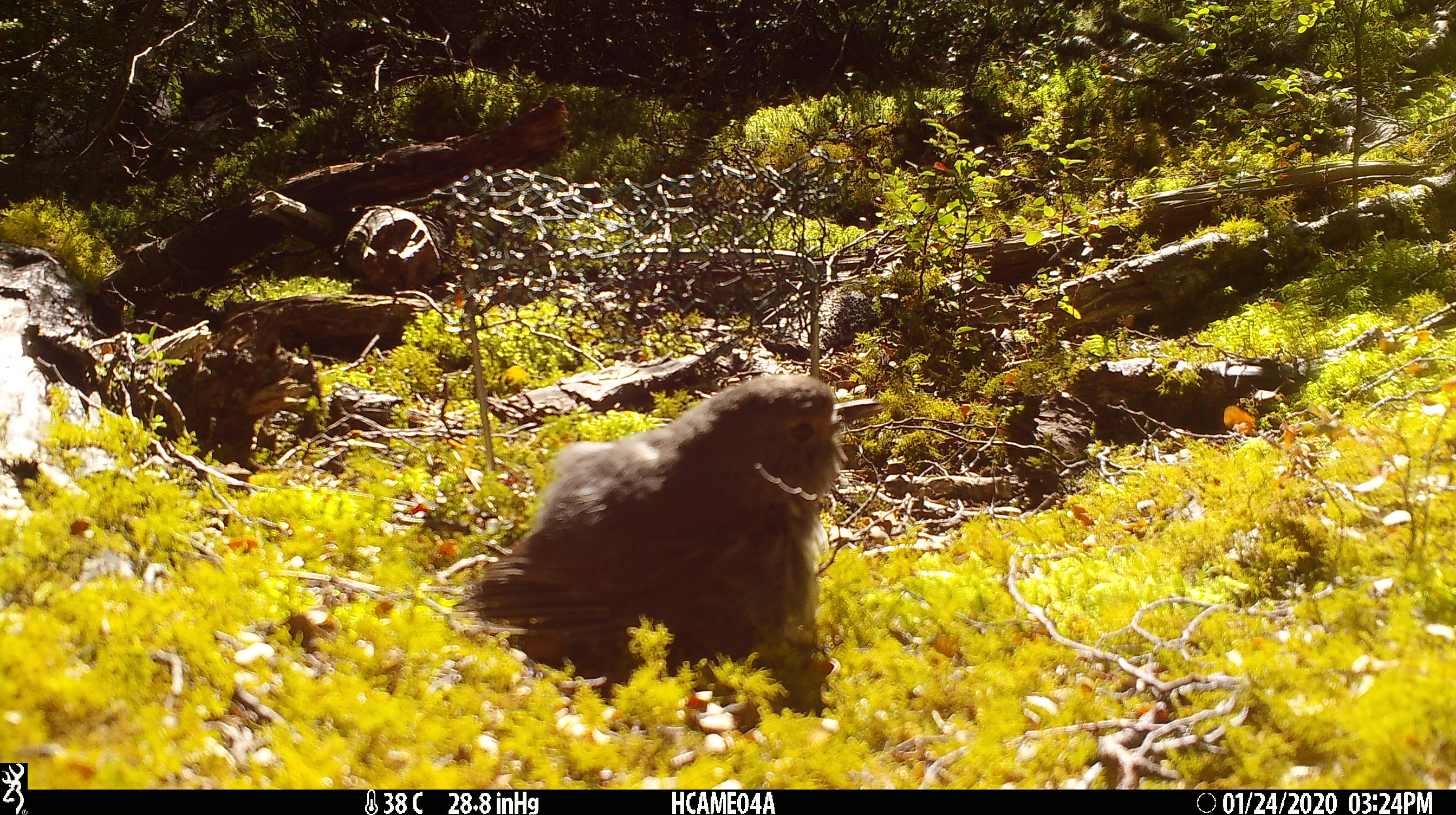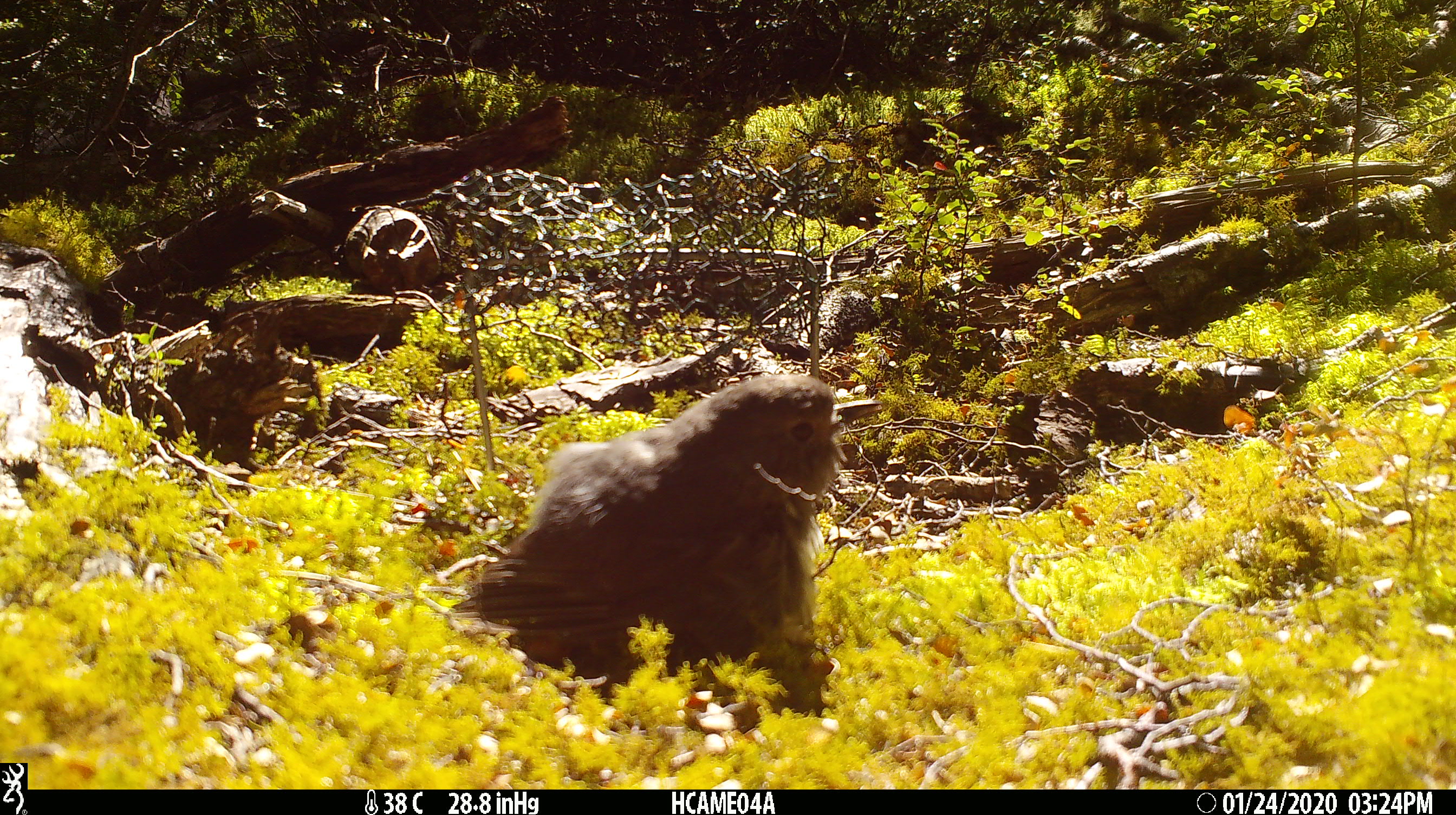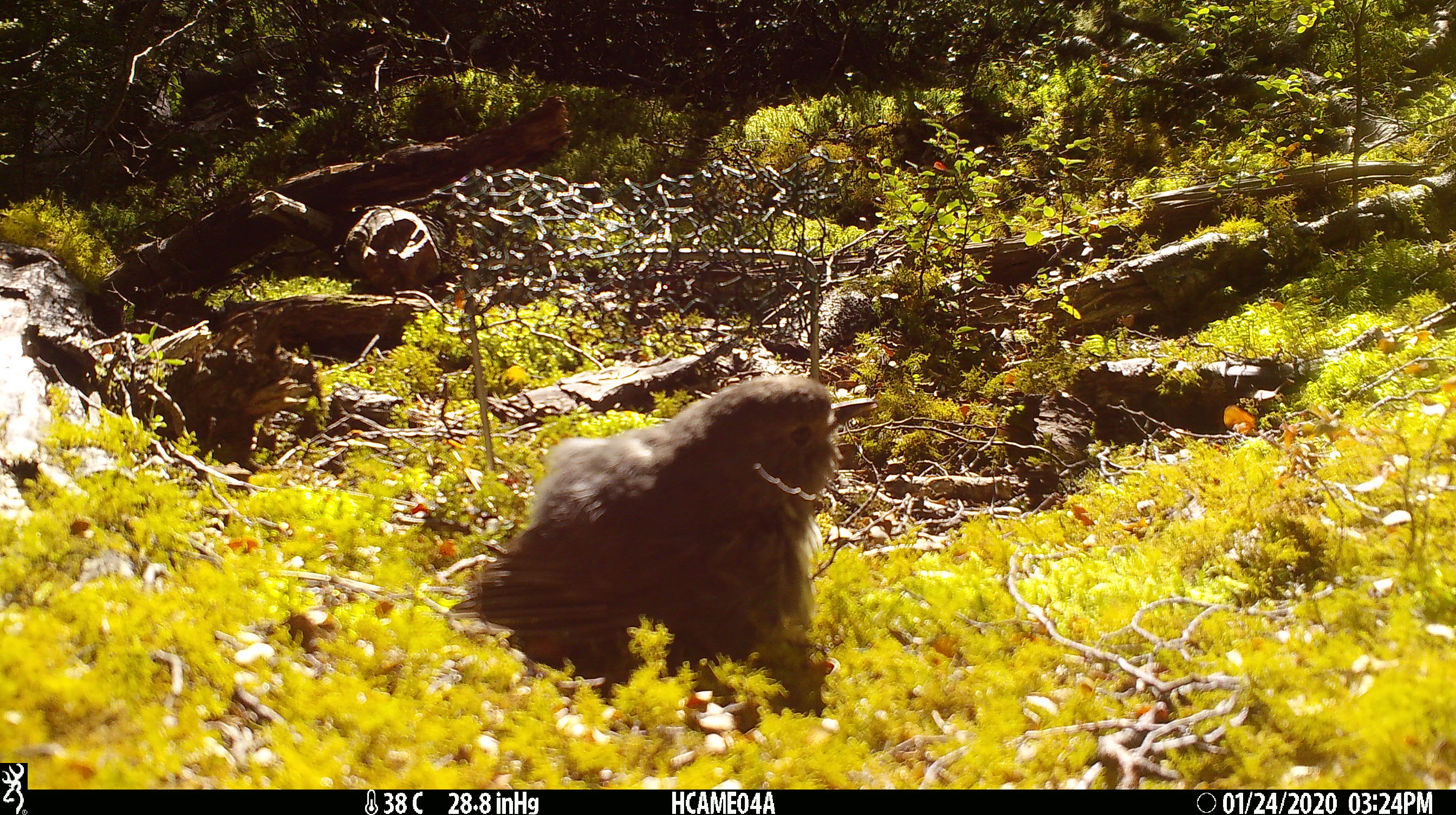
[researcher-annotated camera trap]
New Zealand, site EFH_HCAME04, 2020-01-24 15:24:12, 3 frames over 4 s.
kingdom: Animalia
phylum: Chordata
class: Aves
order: Passeriformes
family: Petroicidae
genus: Petroica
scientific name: Petroica australis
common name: new zealand robin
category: robin